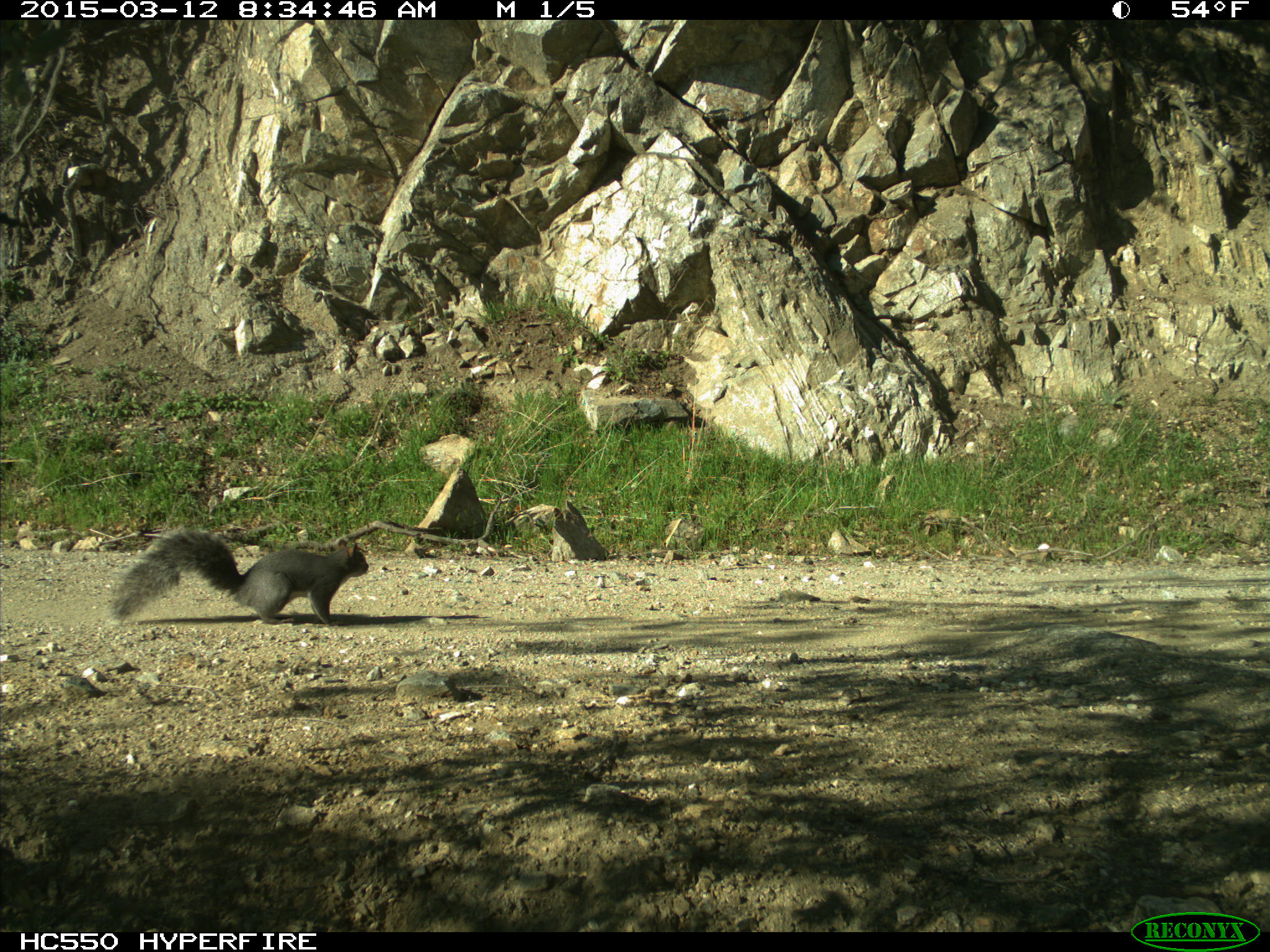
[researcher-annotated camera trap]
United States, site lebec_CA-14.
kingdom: Animalia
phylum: Chordata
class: Mammalia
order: Rodentia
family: Sciuridae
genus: Sciurus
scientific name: Sciurus carolinensis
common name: eastern gray squirrel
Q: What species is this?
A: Sciurus carolinensis (eastern gray squirrel).